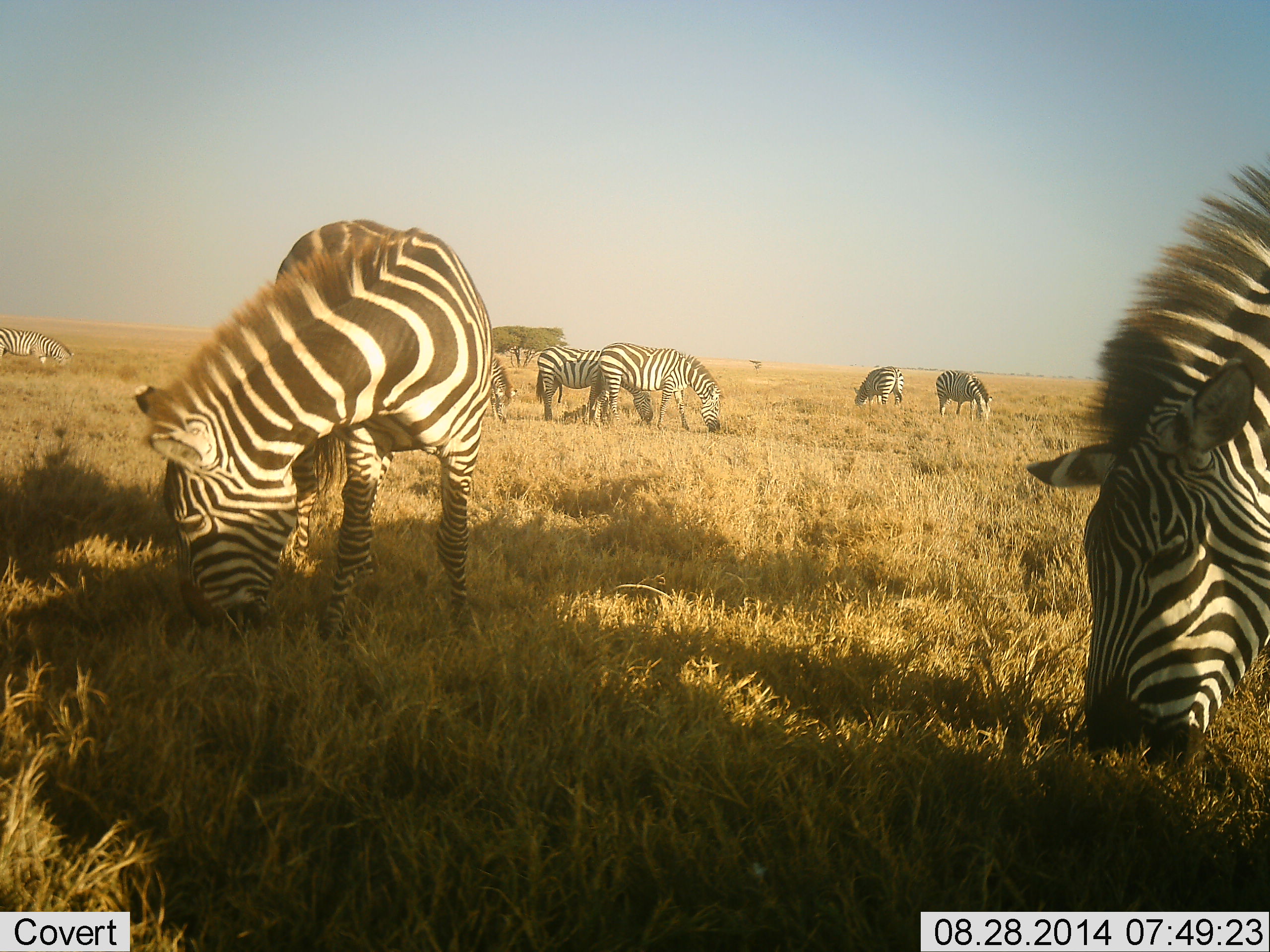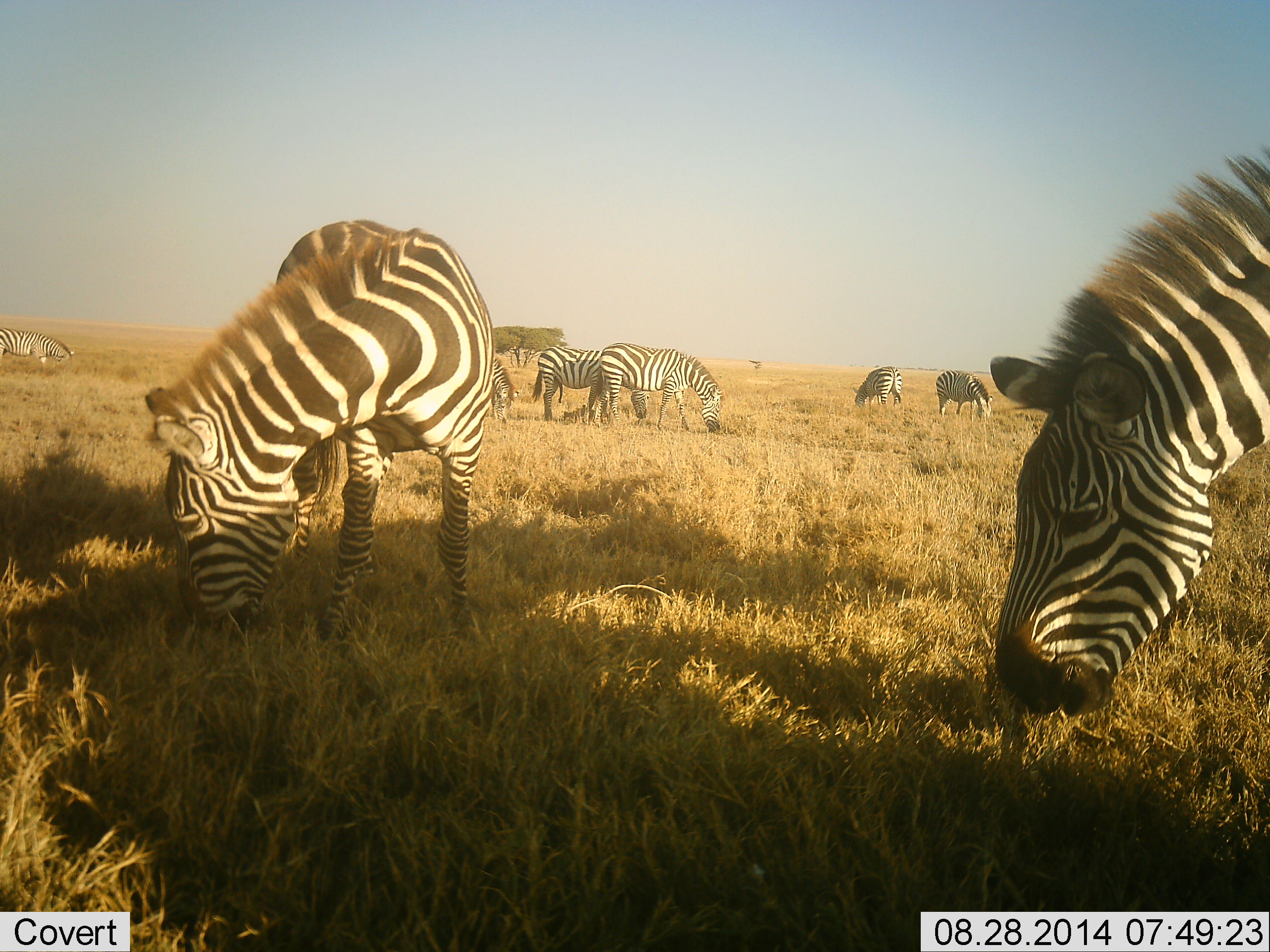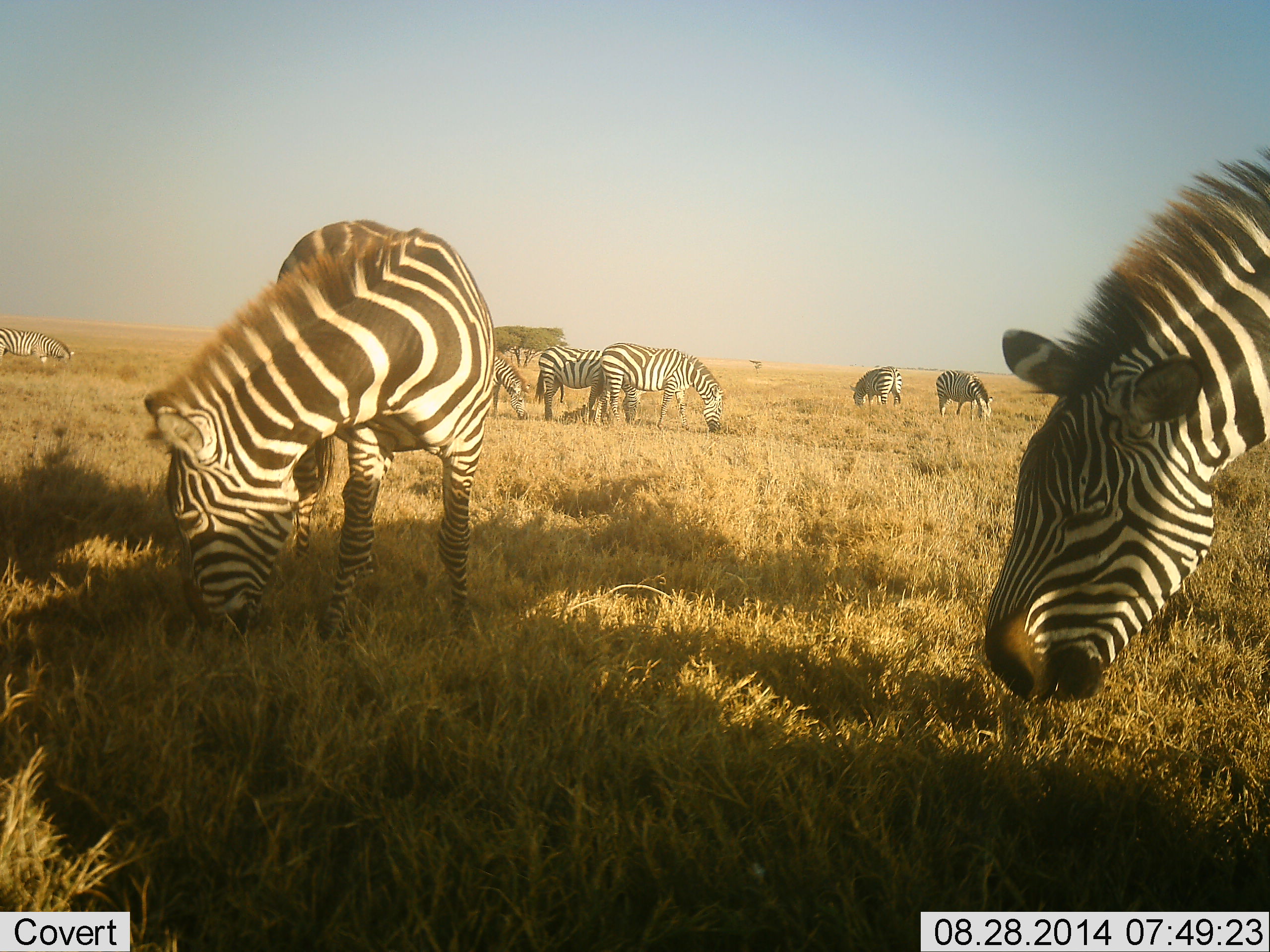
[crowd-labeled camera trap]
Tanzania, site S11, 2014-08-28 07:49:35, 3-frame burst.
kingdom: Animalia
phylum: Chordata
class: Mammalia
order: Perissodactyla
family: Equidae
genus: Equus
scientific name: Equus quagga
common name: plains zebra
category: zebra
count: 8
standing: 10%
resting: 0%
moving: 0%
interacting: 0%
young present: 0%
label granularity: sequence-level